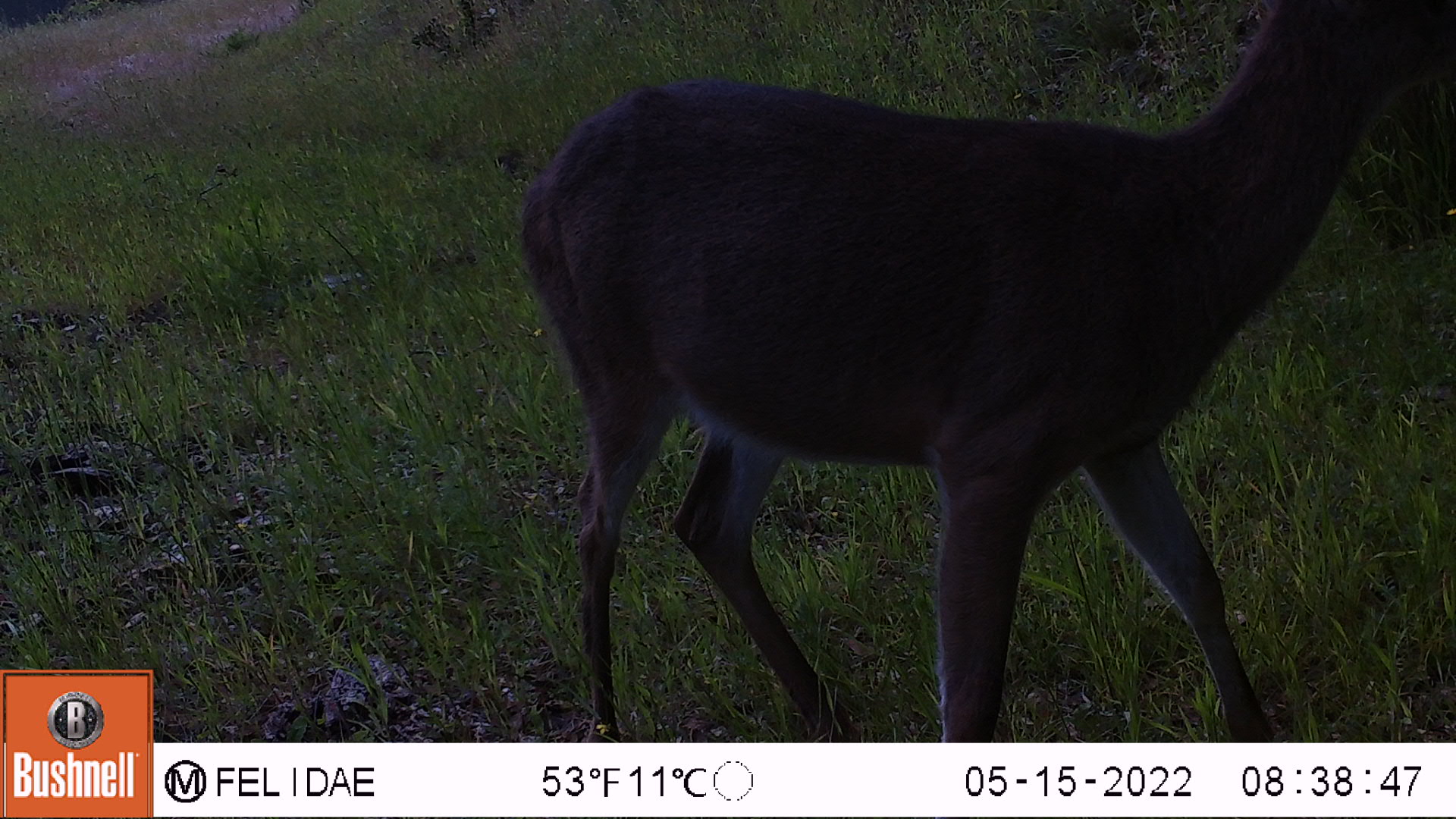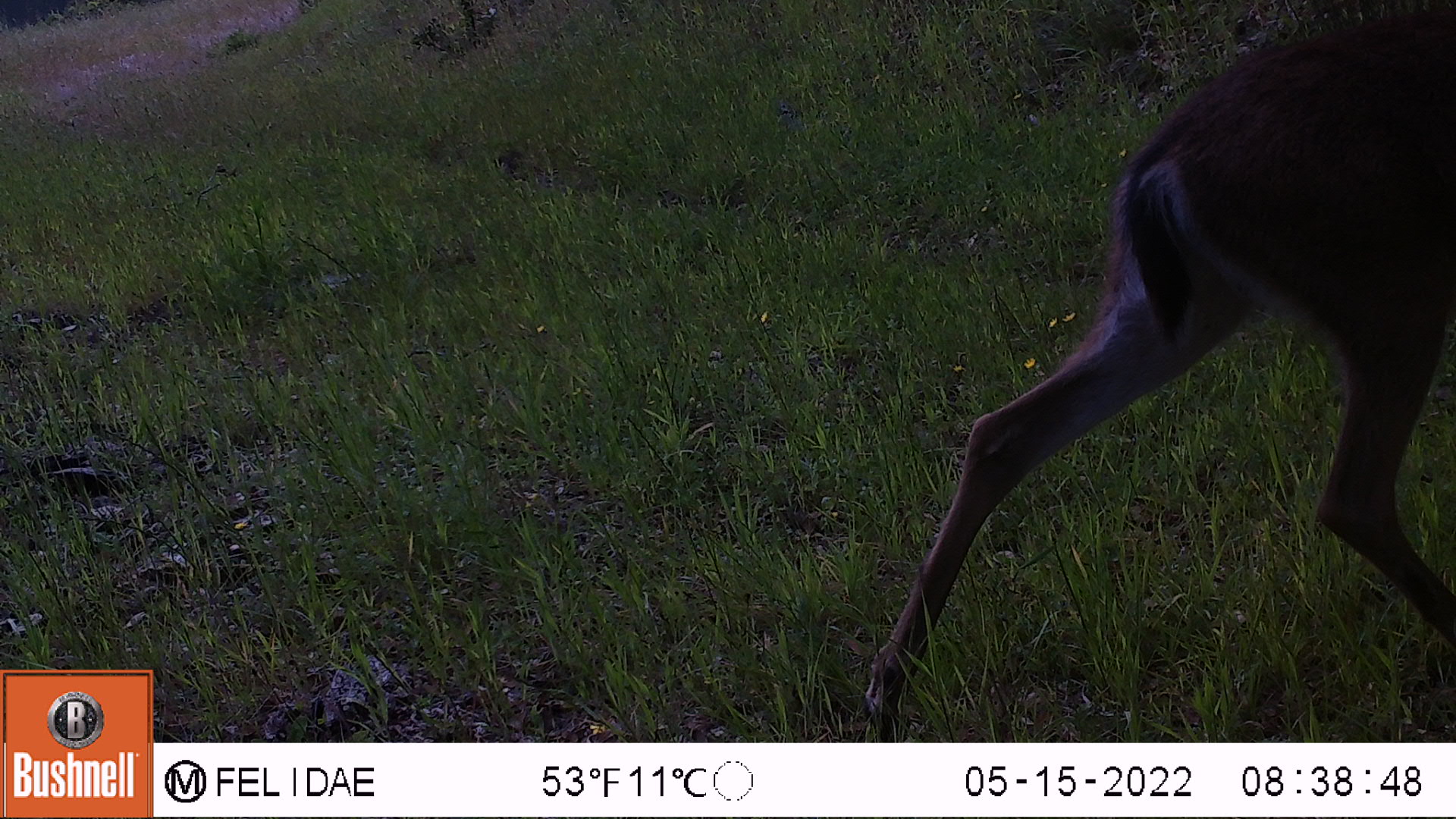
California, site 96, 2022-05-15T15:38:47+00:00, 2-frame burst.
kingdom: Animalia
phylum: Chordata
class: Mammalia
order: Artiodactyla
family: Cervidae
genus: Odocoileus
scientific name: Odocoileus hemionus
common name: mule deer